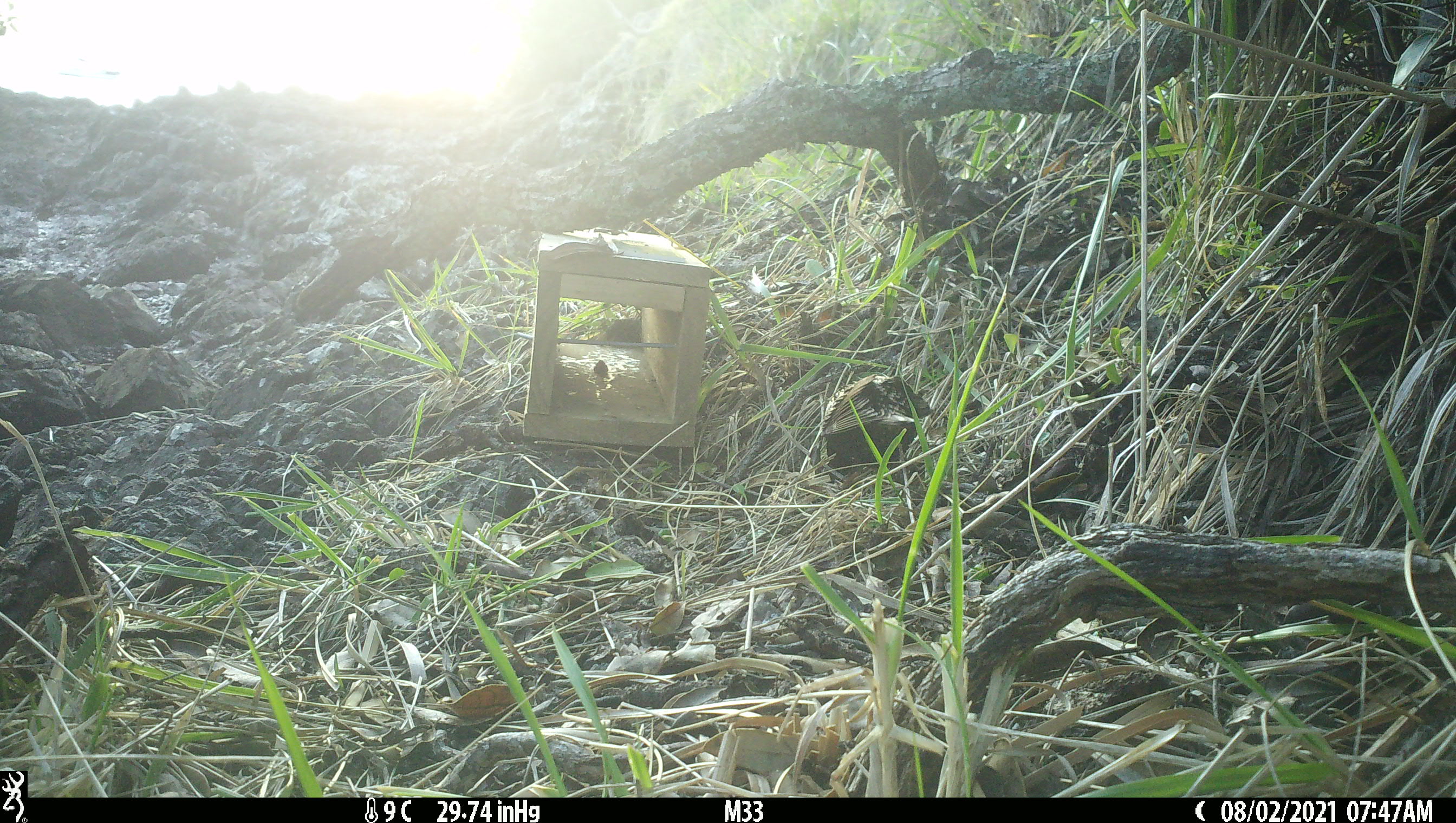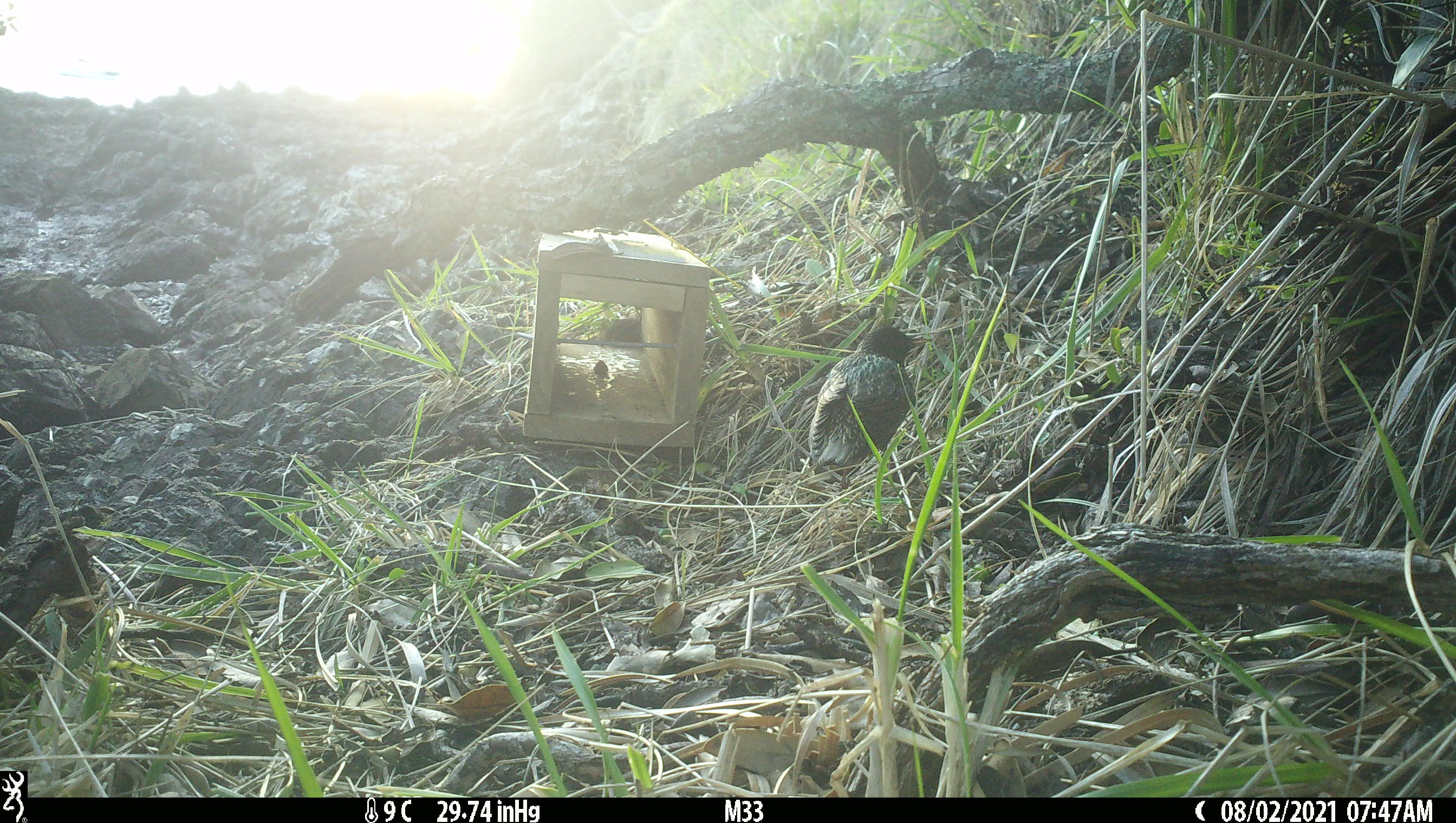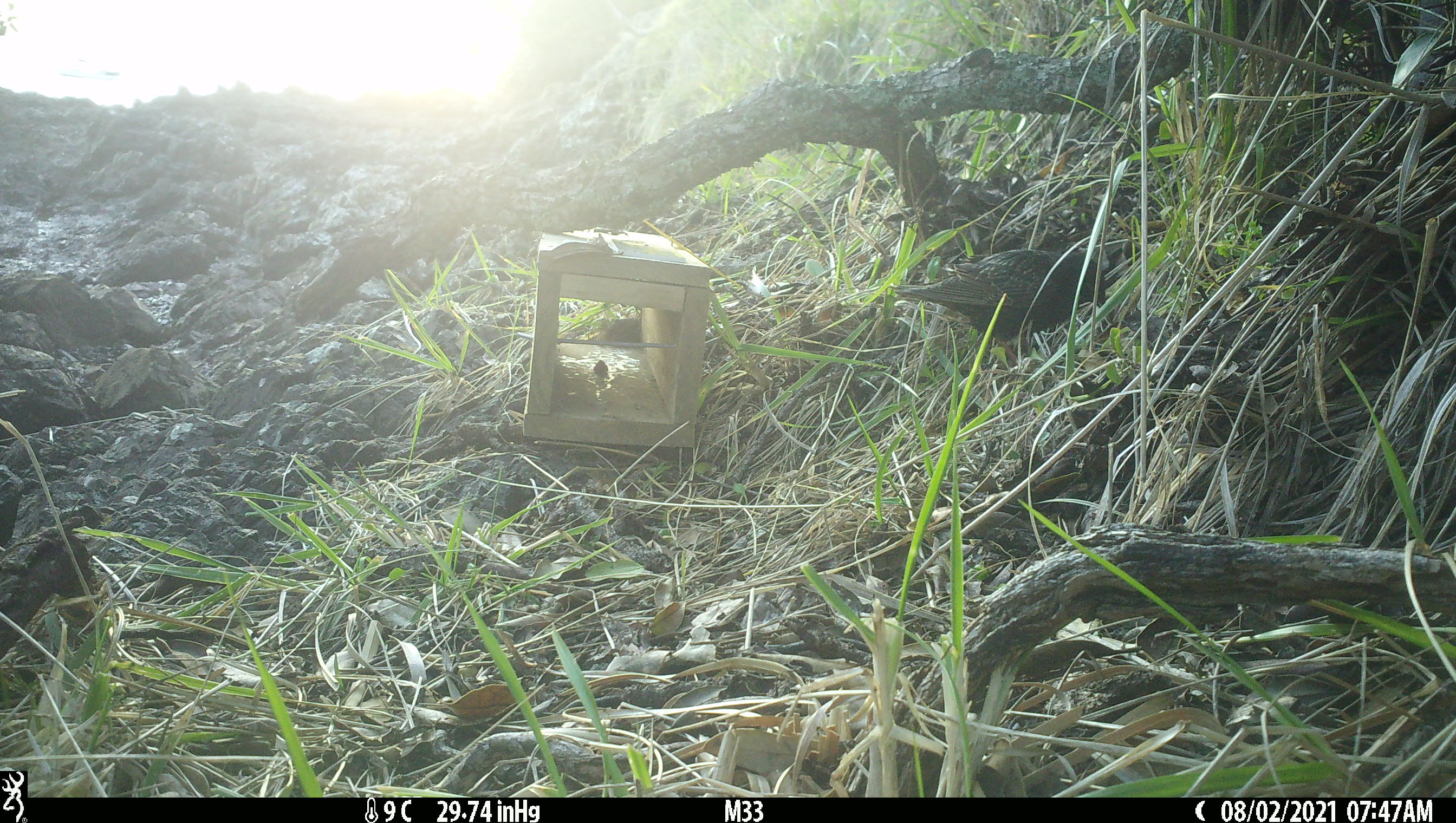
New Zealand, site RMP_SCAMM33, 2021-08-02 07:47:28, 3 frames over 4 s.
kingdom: Animalia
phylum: Chordata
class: Aves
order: Passeriformes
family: Sturnidae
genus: Sturnus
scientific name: Sturnus vulgaris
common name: european starling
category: starling